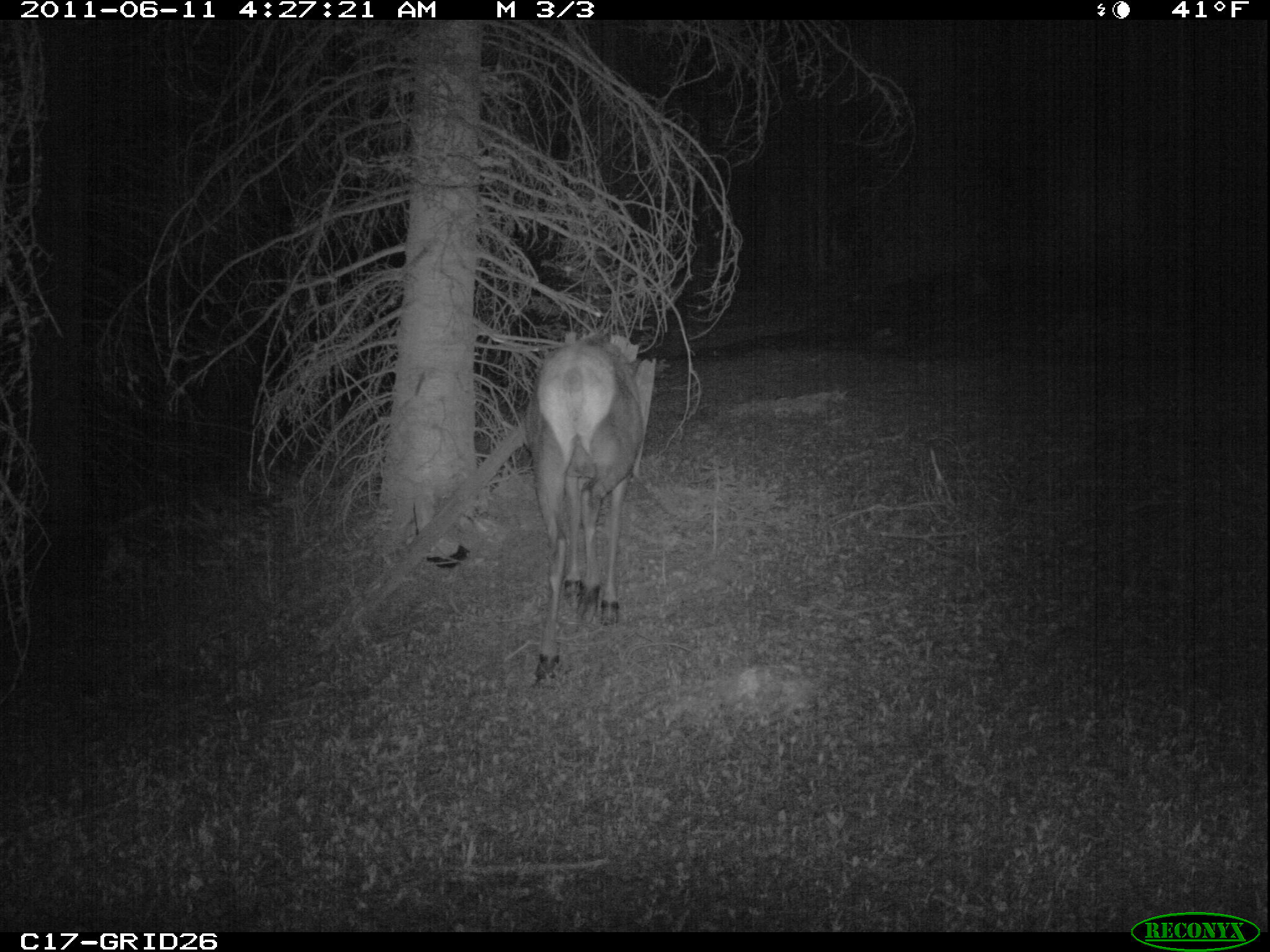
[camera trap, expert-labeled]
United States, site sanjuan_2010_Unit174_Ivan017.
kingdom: Animalia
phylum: Chordata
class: Mammalia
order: Artiodactyla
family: Cervidae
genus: Cervus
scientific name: Cervus elaphus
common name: red deer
Cervus elaphus (red deer).